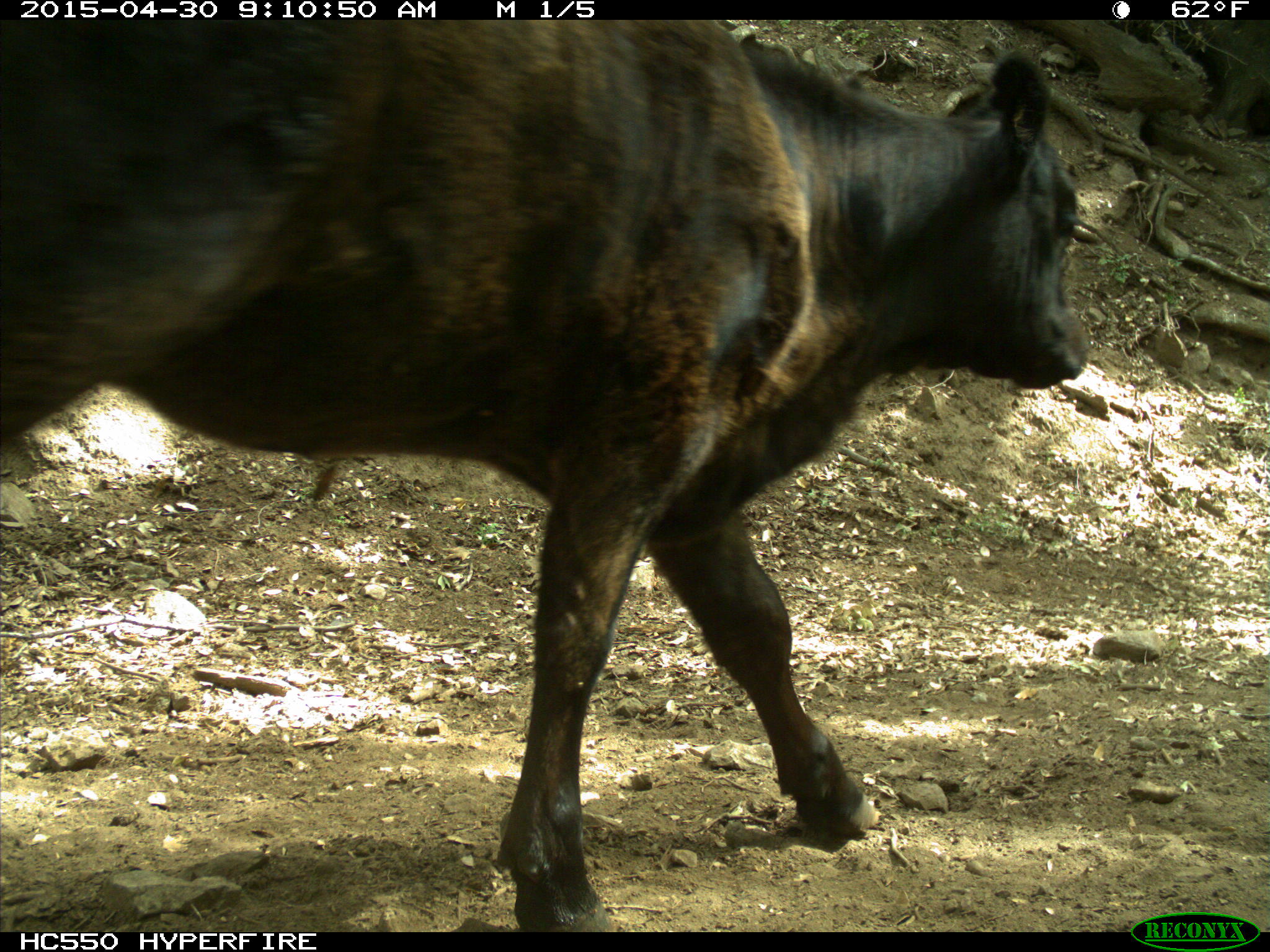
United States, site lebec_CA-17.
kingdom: Animalia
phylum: Chordata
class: Mammalia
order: Artiodactyla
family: Bovidae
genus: Bos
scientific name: Bos taurus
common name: domestic cow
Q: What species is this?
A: Bos taurus (domestic cow).